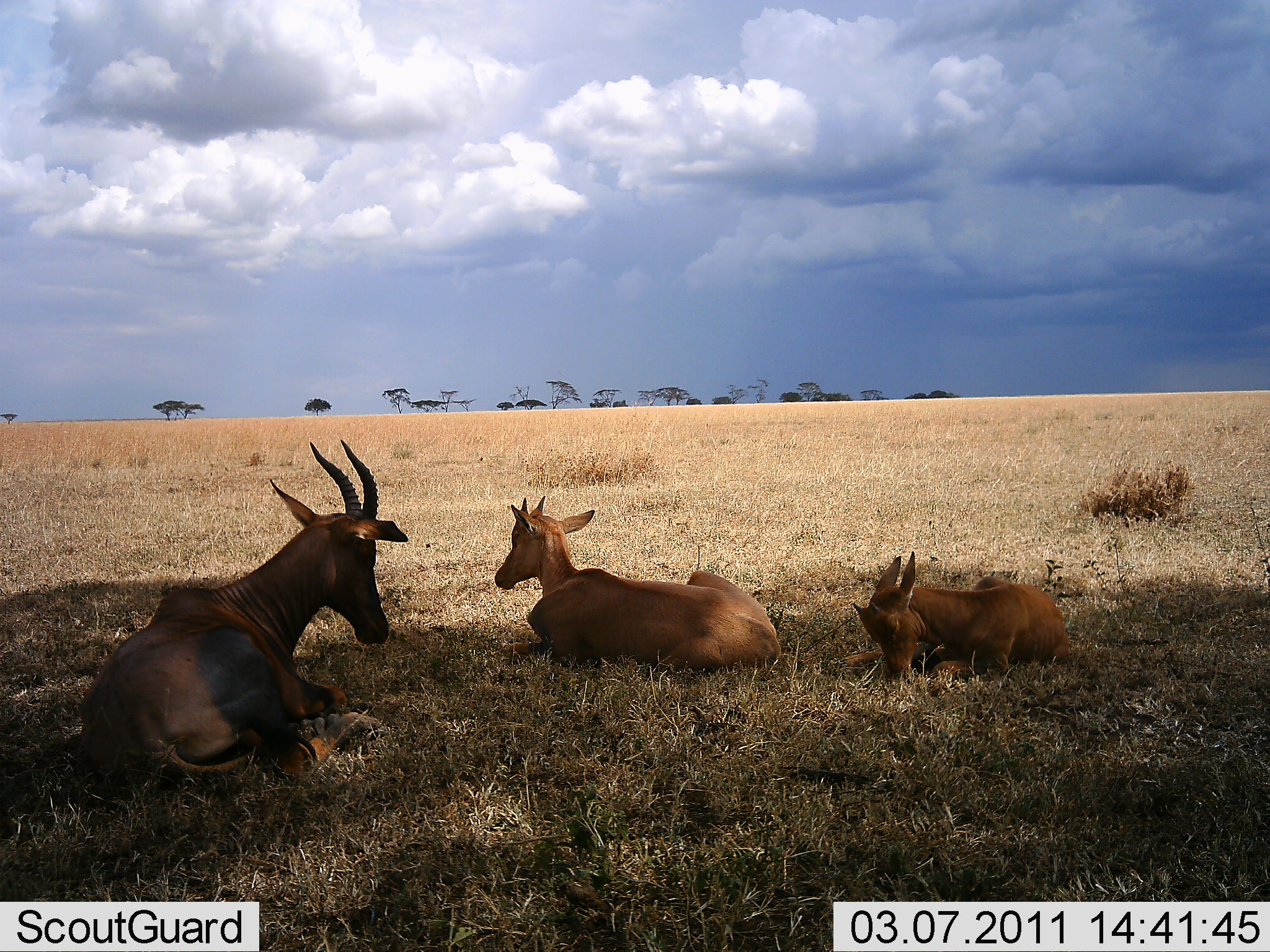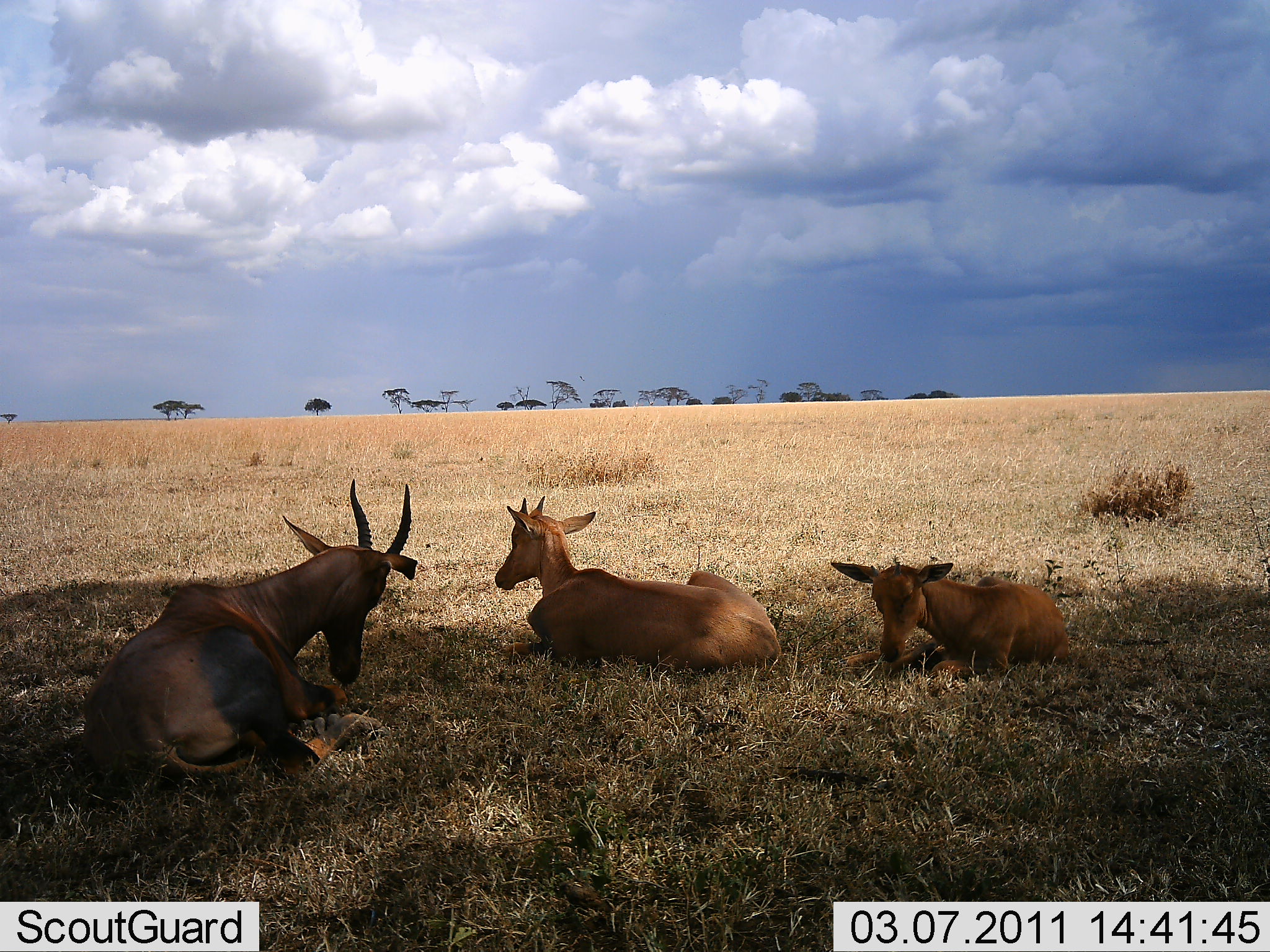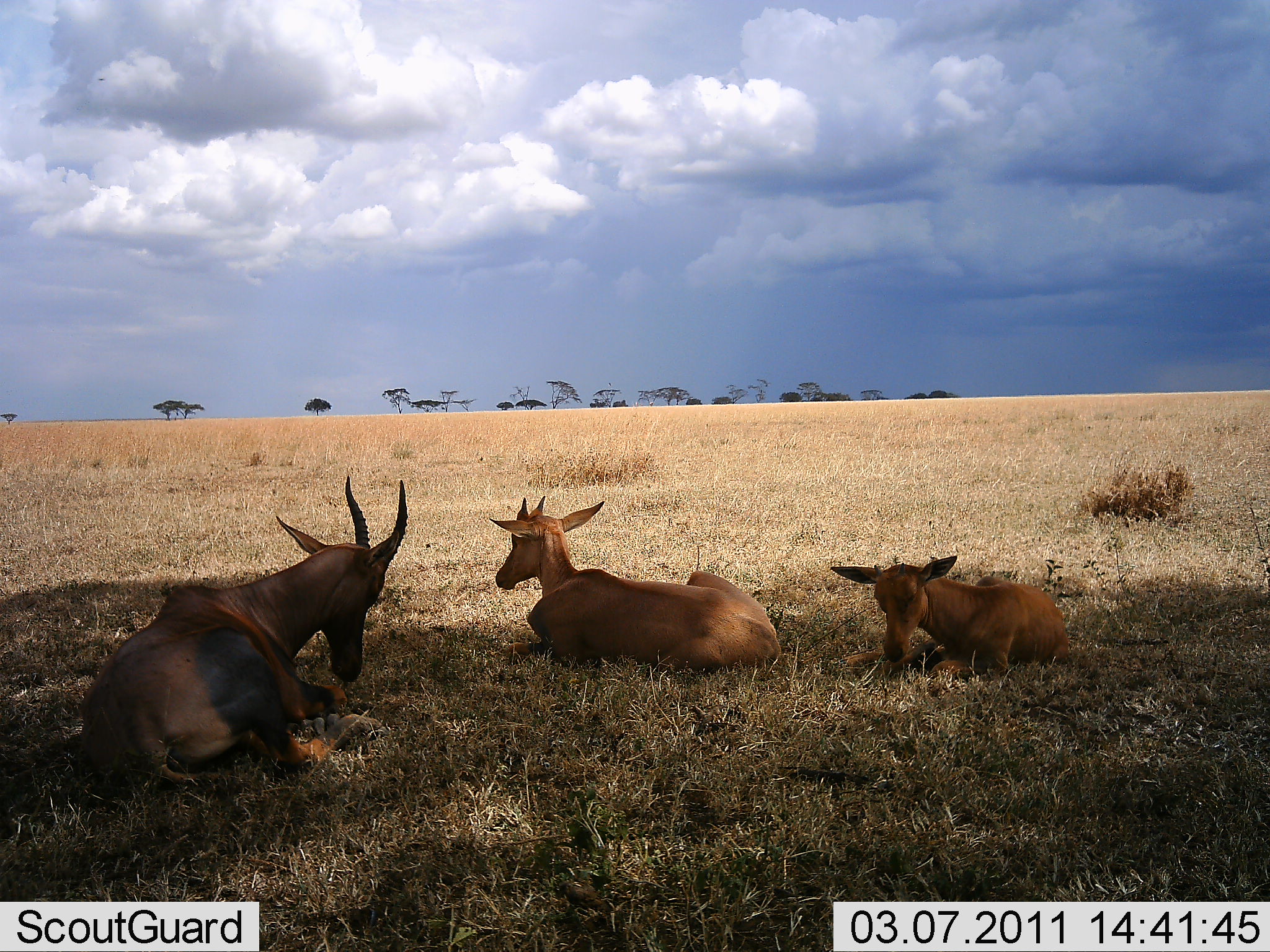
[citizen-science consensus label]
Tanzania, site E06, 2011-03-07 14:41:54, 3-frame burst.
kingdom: Animalia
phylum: Chordata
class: Mammalia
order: Artiodactyla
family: Bovidae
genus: Damaliscus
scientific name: Damaliscus lunatus jimela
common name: topi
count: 3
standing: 0%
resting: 100%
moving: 0%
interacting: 0%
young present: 77%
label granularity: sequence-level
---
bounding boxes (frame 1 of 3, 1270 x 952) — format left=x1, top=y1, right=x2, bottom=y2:
animal: left=75, top=434, right=411, bottom=805; left=487, top=489, right=782, bottom=672; left=841, top=548, right=1073, bottom=688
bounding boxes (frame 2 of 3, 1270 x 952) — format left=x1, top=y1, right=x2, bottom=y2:
animal: left=80, top=476, right=417, bottom=786; left=492, top=493, right=783, bottom=671; left=831, top=551, right=1072, bottom=684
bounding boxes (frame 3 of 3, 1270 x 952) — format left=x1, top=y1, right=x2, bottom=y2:
animal: left=77, top=477, right=412, bottom=789; left=489, top=494, right=782, bottom=672; left=829, top=555, right=1073, bottom=690